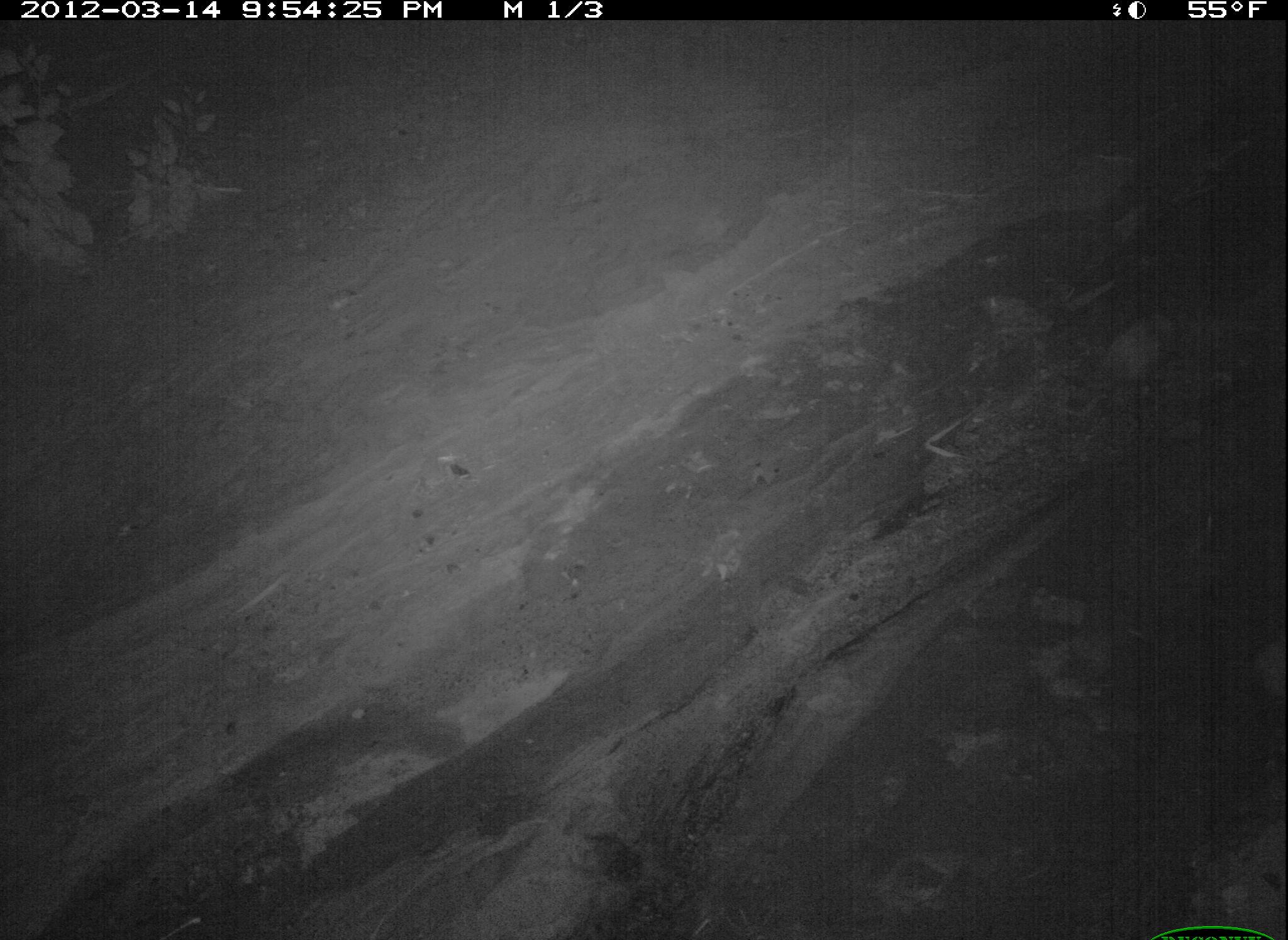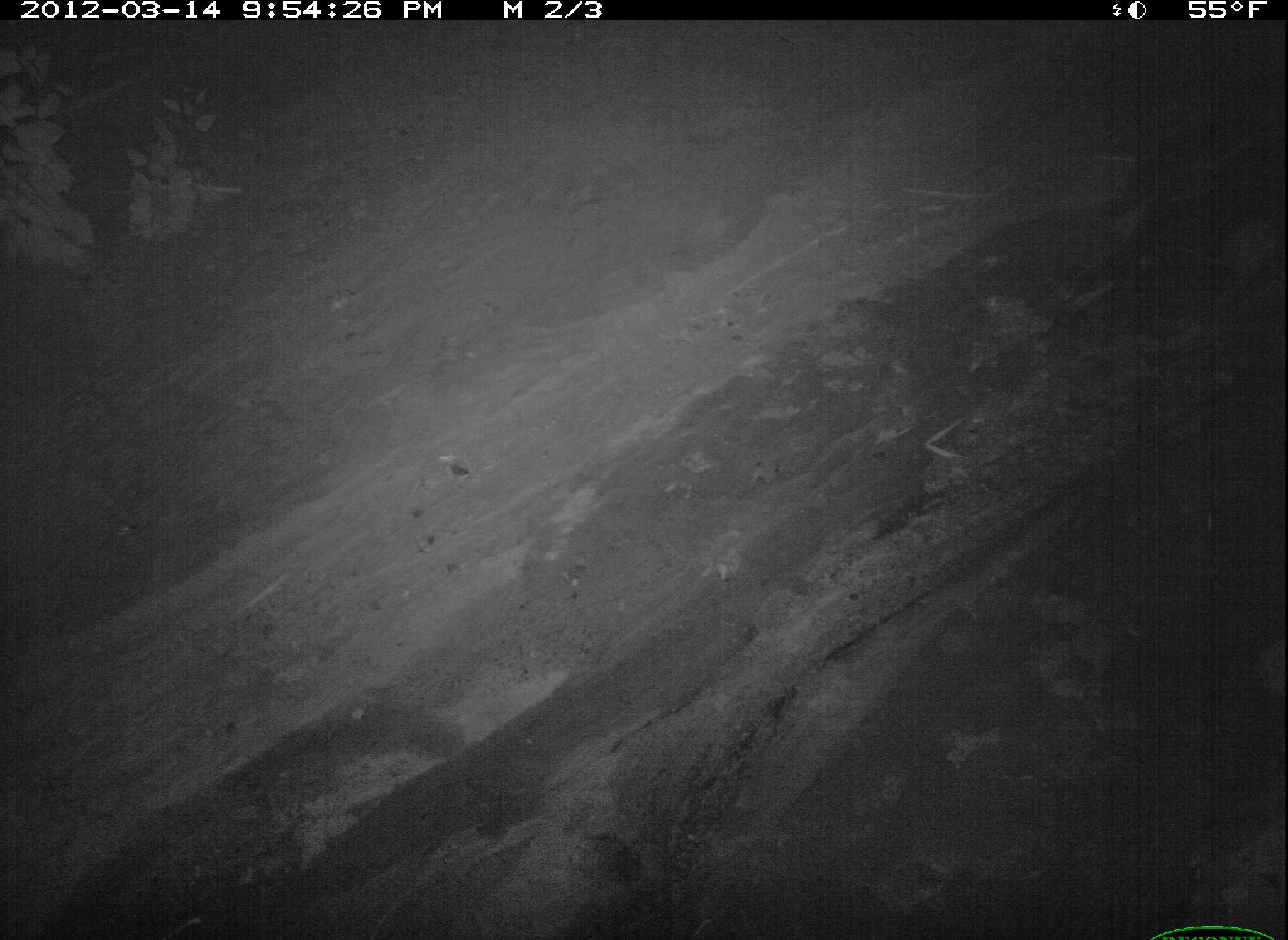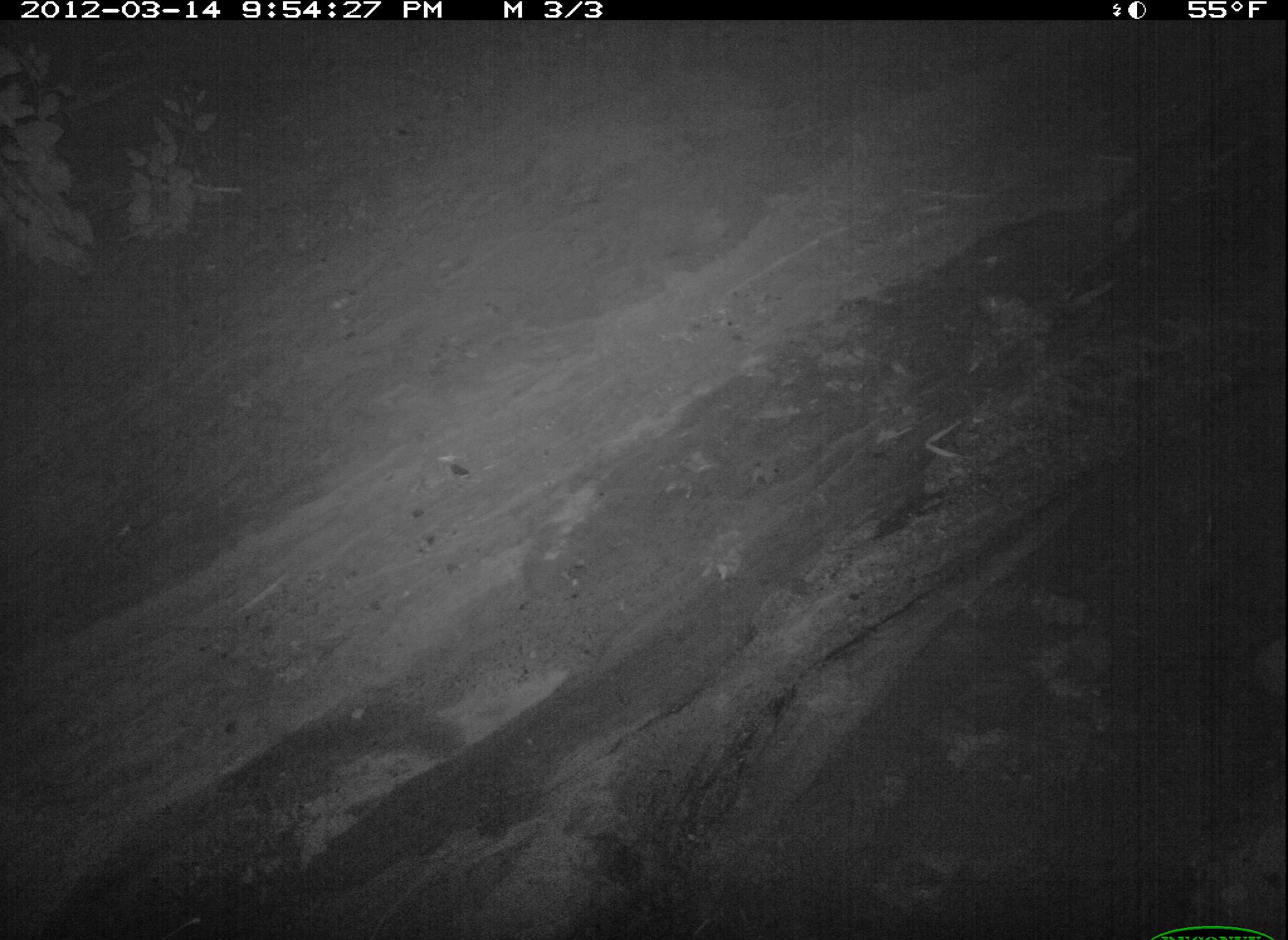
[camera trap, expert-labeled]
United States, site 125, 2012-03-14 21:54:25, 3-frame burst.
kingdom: Animalia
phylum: Chordata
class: Mammalia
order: Didelphimorphia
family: Didelphidae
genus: Didelphis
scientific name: Didelphis virginiana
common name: virginia opossum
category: opossum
Opossum (virginia opossum) (Didelphis virginiana).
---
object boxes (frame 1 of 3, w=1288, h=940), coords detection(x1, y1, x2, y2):
opossum: detection(1069, 304, 1185, 439)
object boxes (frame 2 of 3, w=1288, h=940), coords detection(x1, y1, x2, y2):
opossum: detection(1206, 211, 1286, 323)